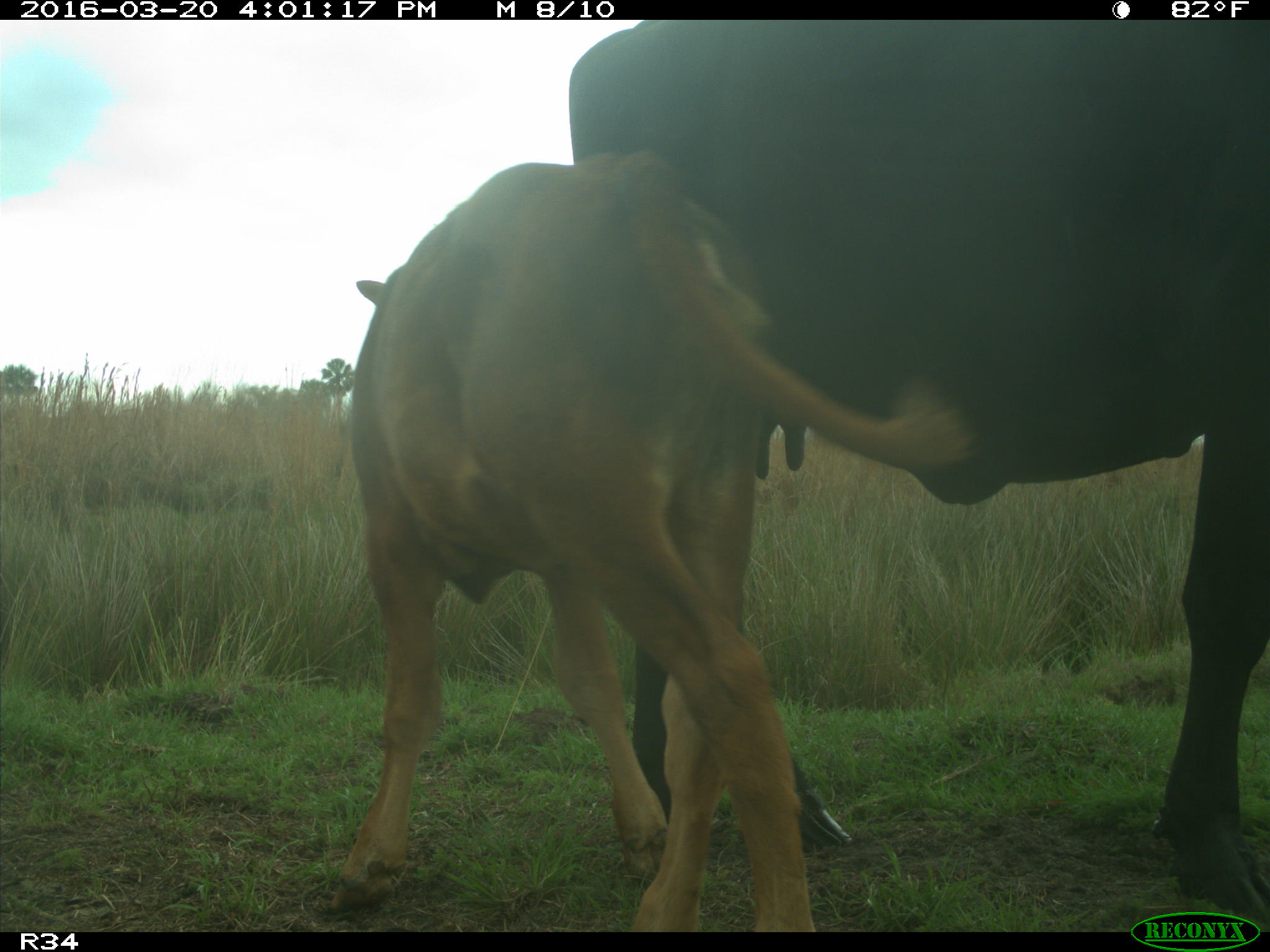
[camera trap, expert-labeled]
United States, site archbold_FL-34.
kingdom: Animalia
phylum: Chordata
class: Mammalia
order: Artiodactyla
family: Bovidae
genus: Bos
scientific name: Bos taurus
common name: domestic cow